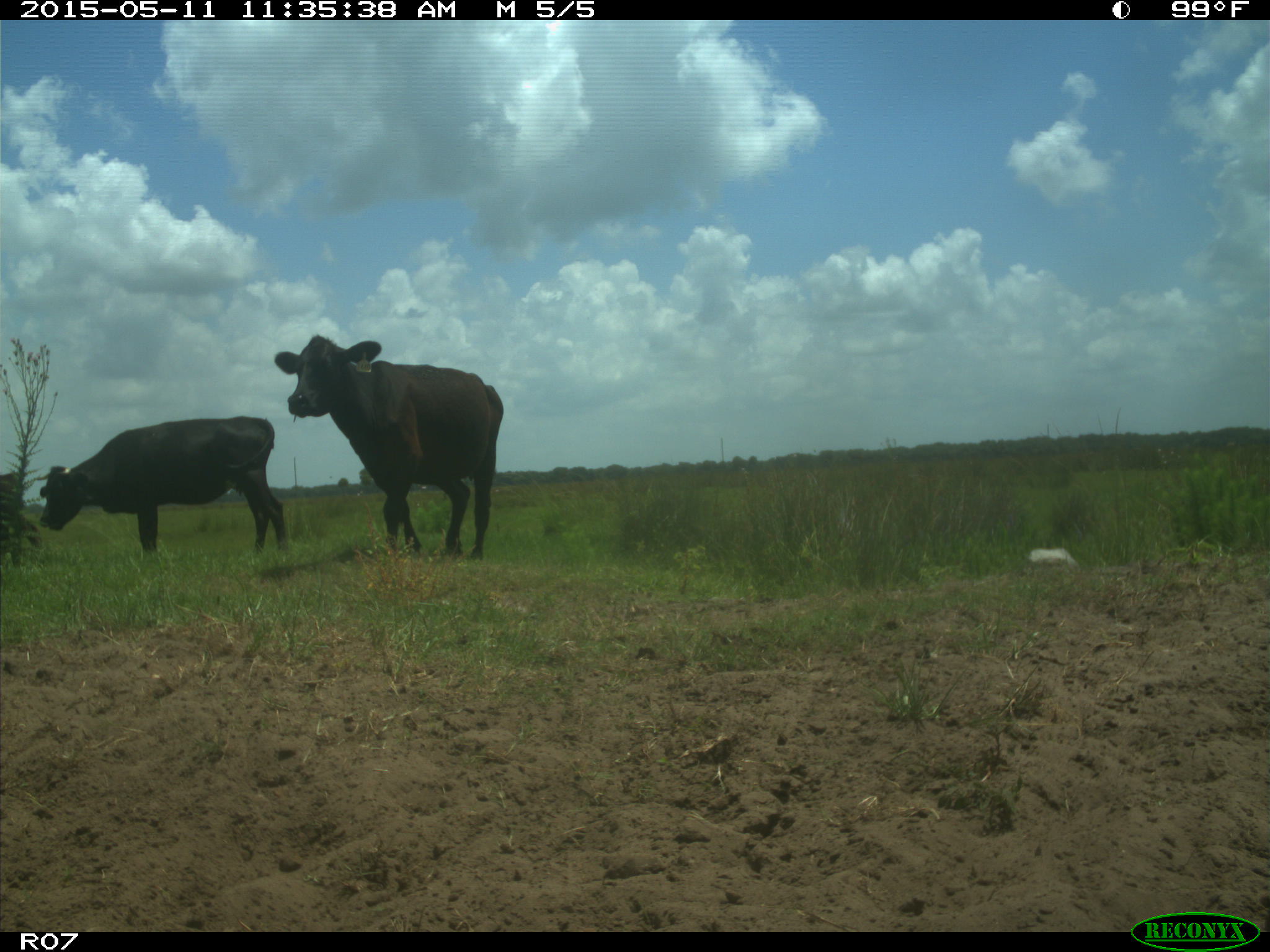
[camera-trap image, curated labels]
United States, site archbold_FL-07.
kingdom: Animalia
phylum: Chordata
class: Mammalia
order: Artiodactyla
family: Bovidae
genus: Bos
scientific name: Bos taurus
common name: domestic cow